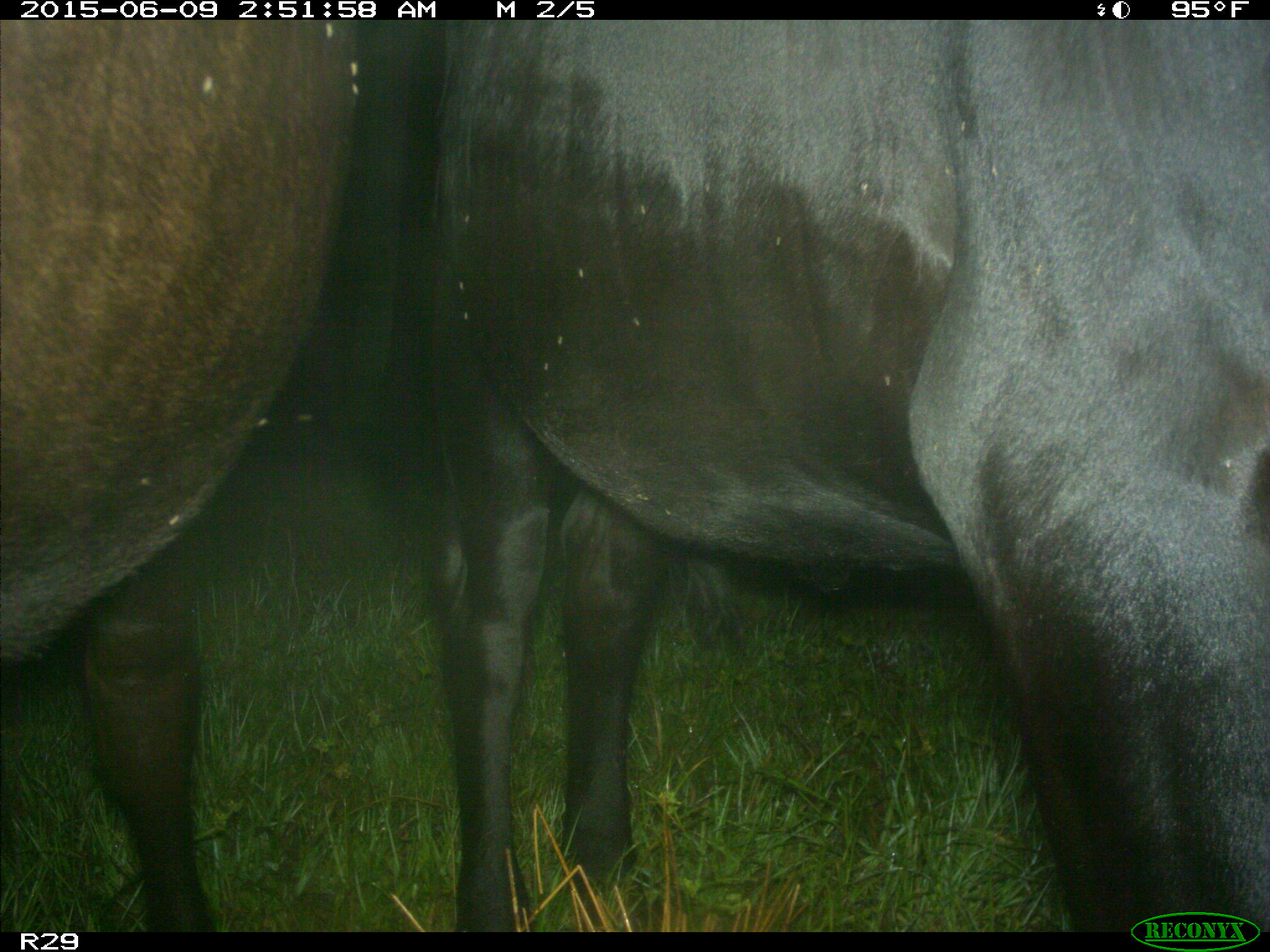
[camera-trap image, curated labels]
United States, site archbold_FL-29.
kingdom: Animalia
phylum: Chordata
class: Mammalia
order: Artiodactyla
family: Bovidae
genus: Bos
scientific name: Bos taurus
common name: domestic cow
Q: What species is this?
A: Bos taurus (domestic cow).